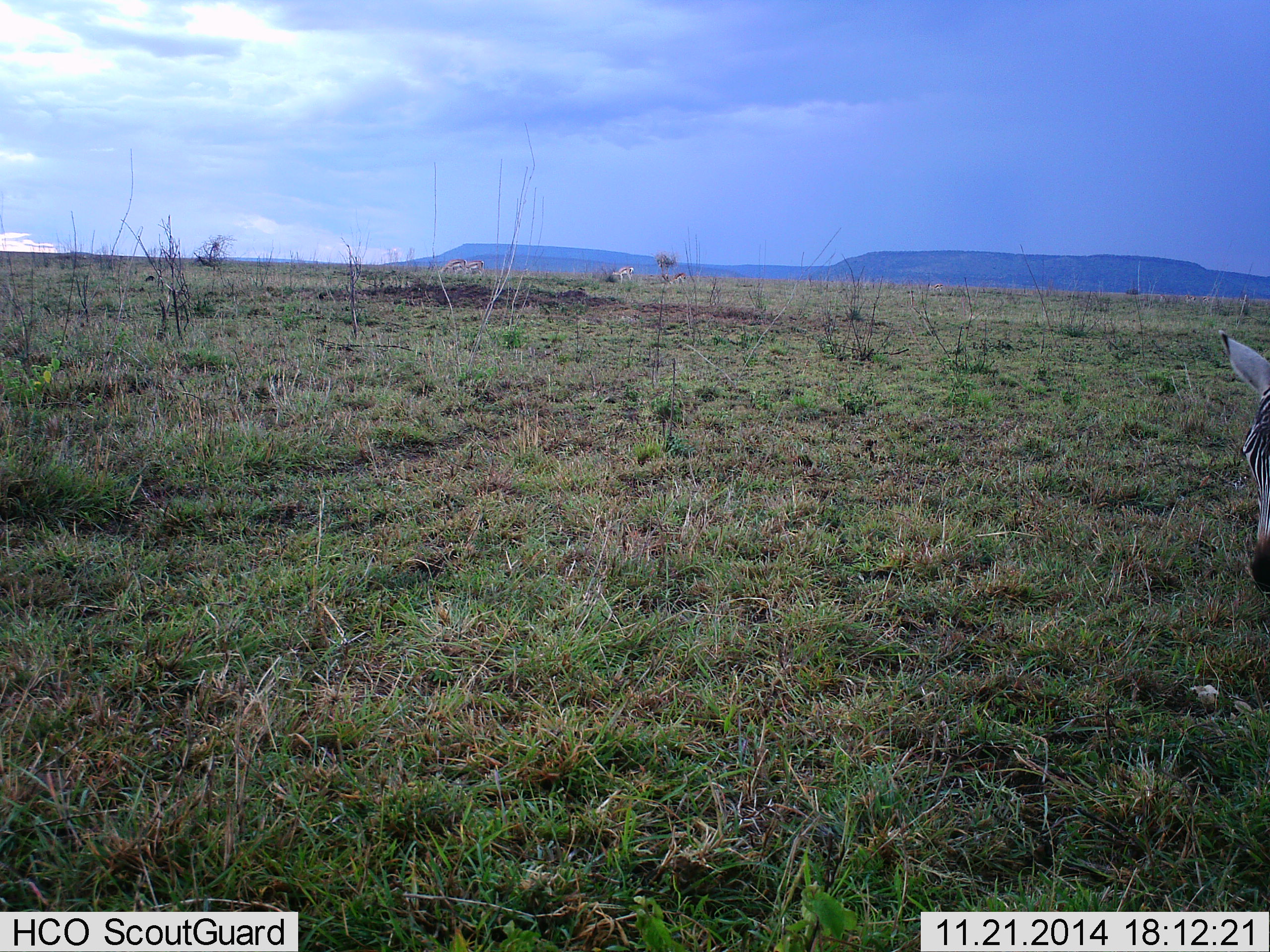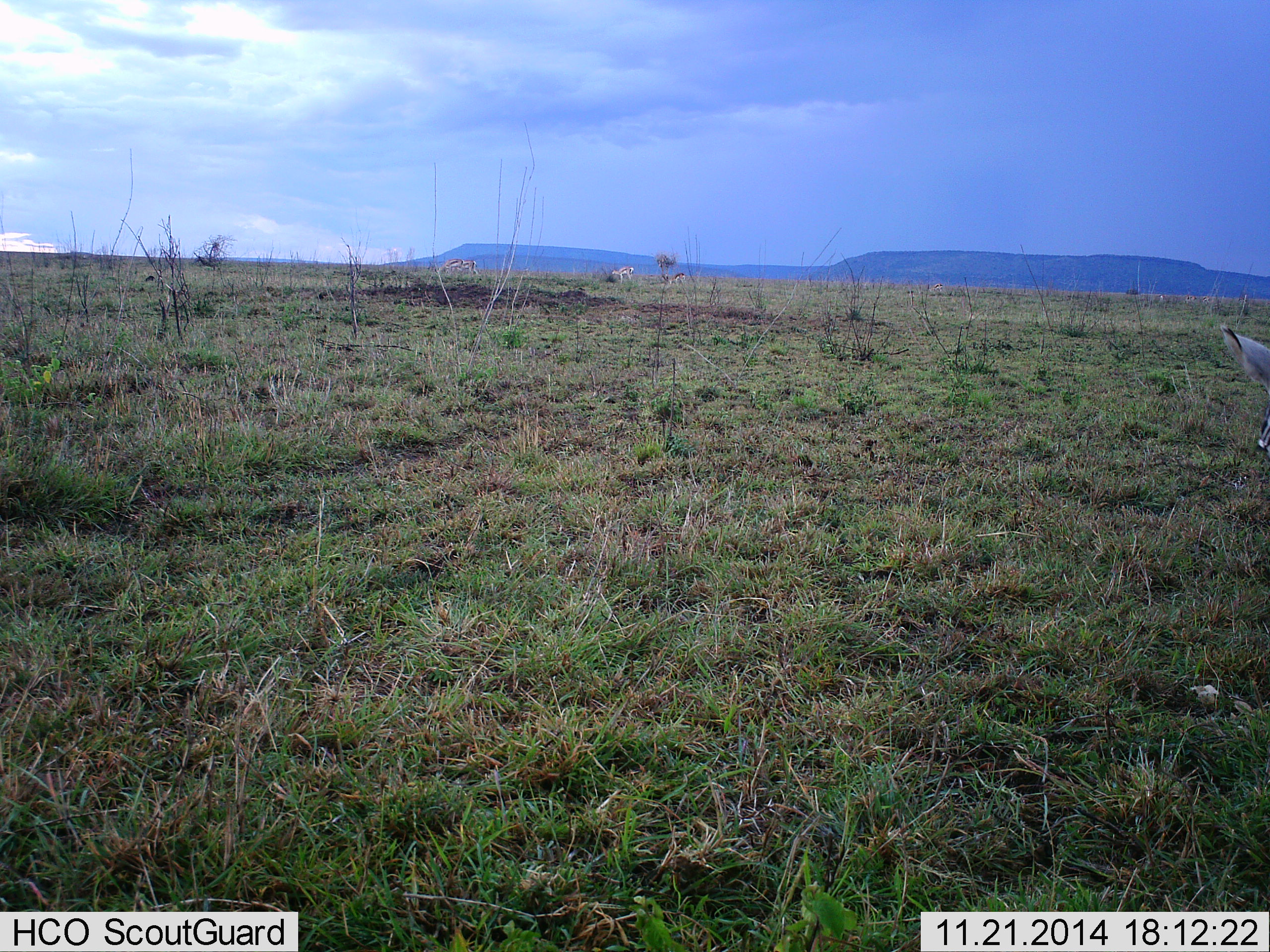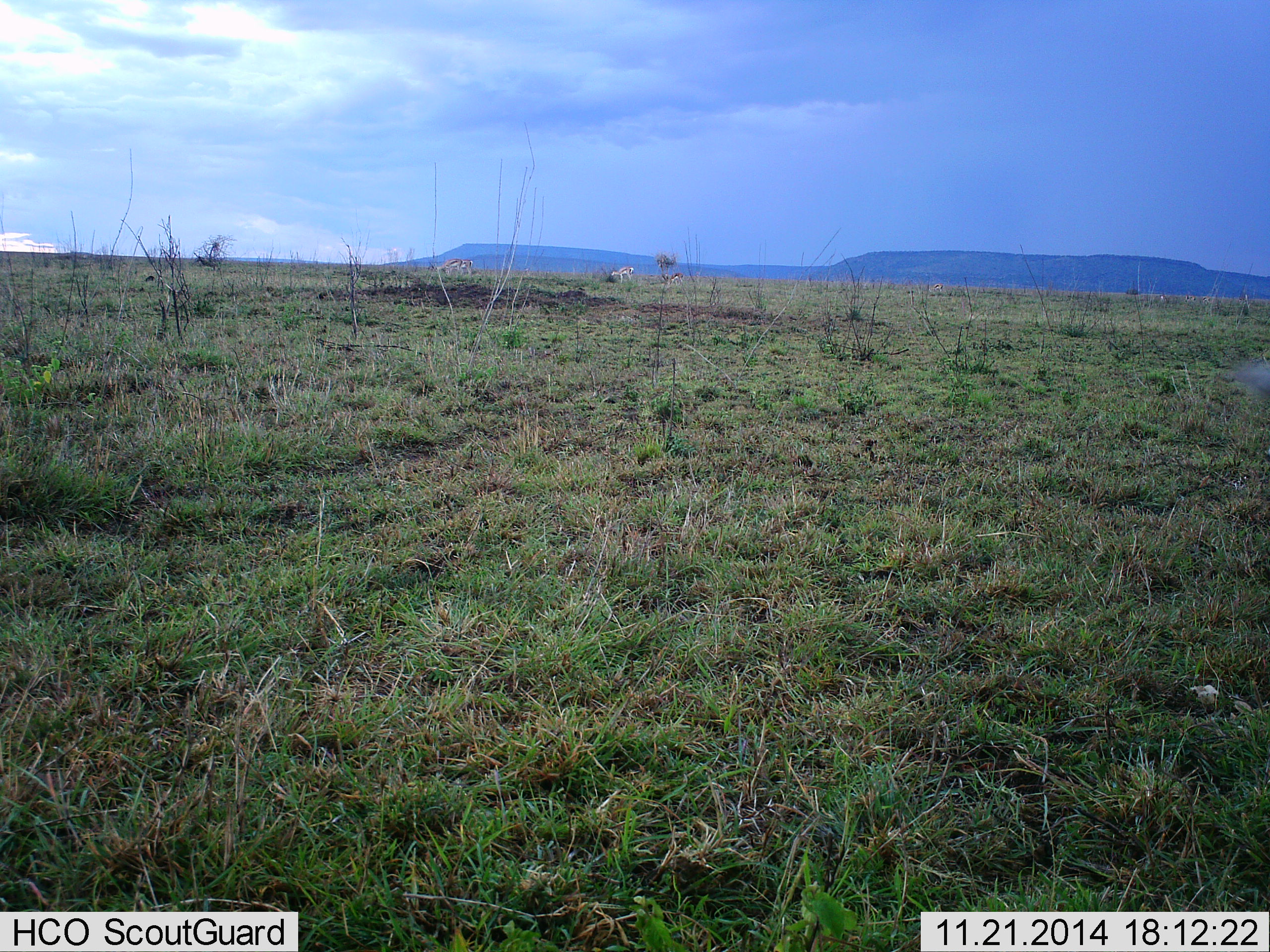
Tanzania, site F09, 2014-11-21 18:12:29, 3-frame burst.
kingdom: Animalia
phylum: Chordata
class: Mammalia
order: Perissodactyla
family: Equidae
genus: Equus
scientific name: Equus quagga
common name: plains zebra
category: zebra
Zebra (plains zebra) (Equus quagga), count 1. Behavior (volunteer vote fractions): standing 57%, resting 0%, moving 43%, interacting 0%. Young present (vote fraction): 0%. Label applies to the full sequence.